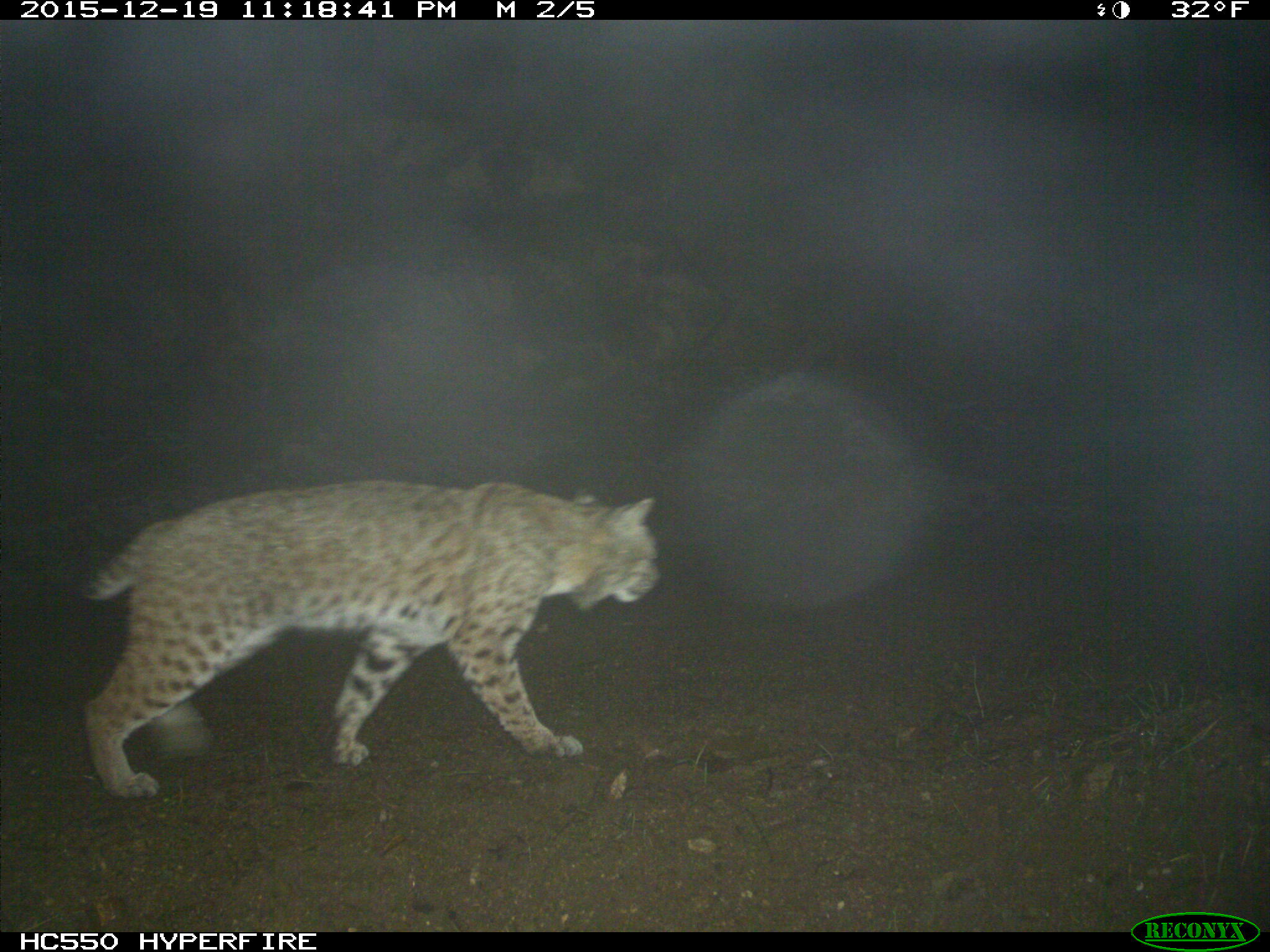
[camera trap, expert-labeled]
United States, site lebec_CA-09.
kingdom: Animalia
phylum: Chordata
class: Mammalia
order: Carnivora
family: Felidae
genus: Lynx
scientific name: Lynx rufus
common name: bobcat